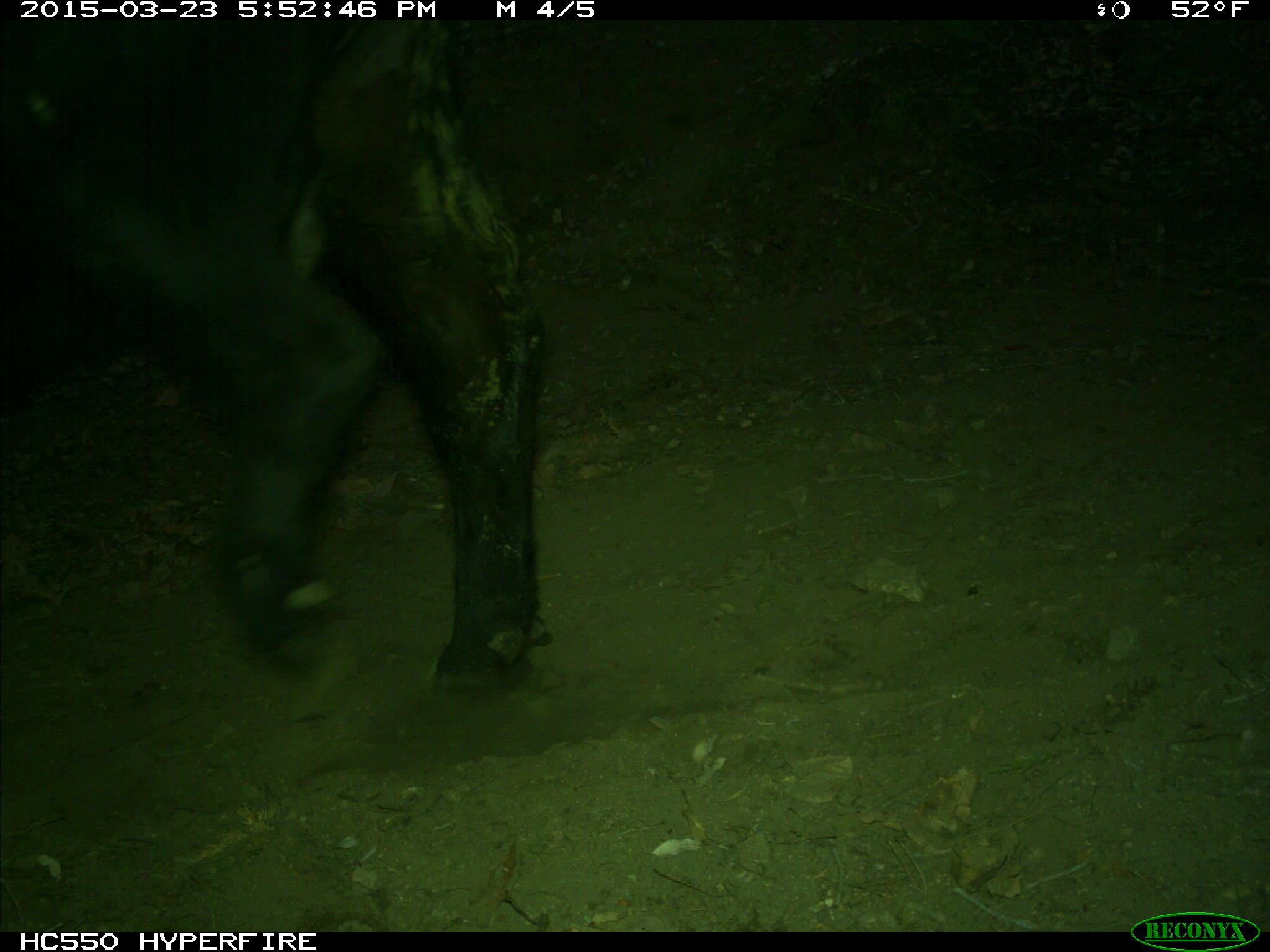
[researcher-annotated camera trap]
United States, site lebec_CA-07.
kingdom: Animalia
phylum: Chordata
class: Mammalia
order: Artiodactyla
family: Bovidae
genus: Bos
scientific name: Bos taurus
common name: domestic cow